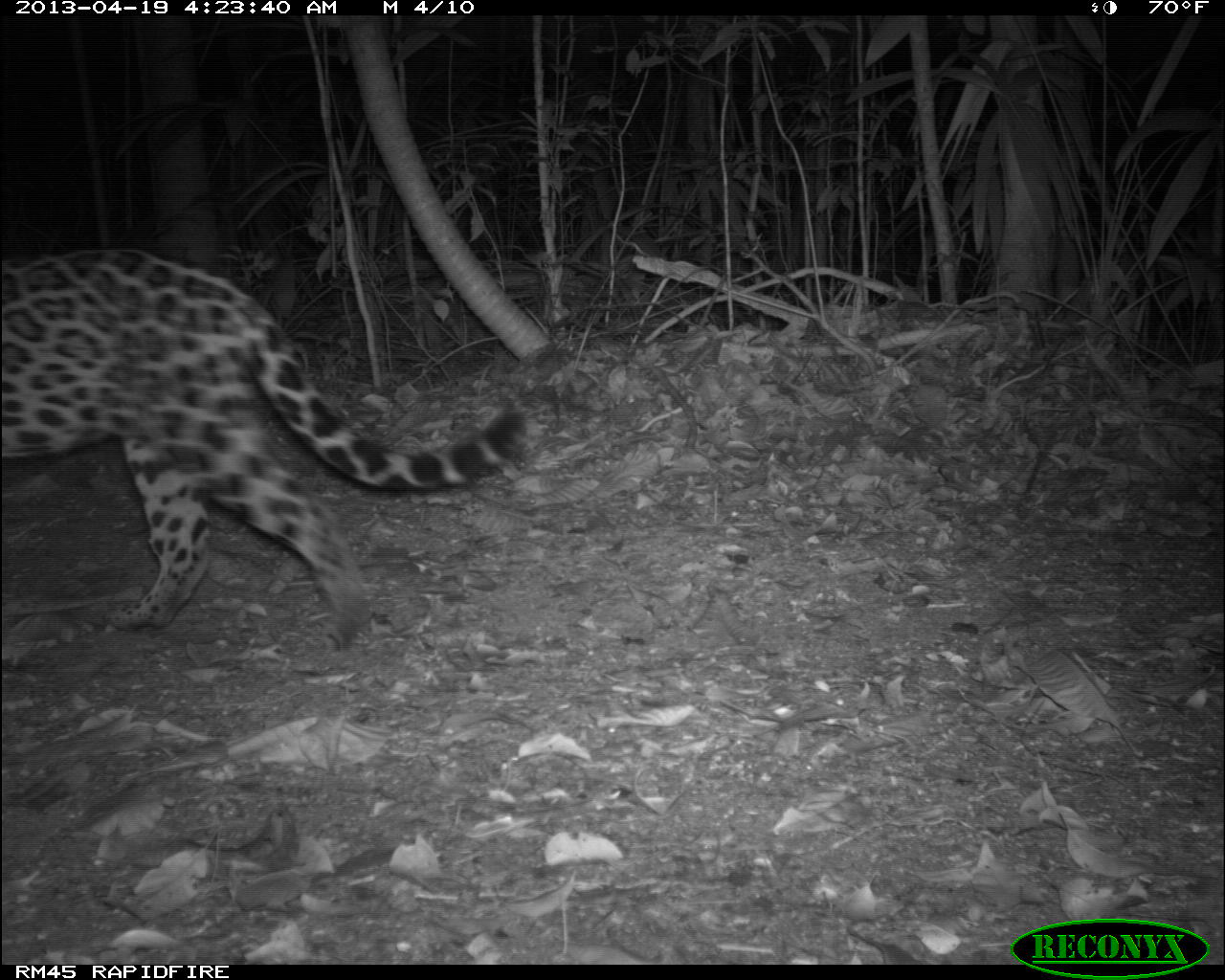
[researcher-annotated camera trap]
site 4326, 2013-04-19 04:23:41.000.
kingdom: Animalia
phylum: Chordata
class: Mammalia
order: Carnivora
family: Felidae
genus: Panthera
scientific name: Panthera onca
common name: jaguar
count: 1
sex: female